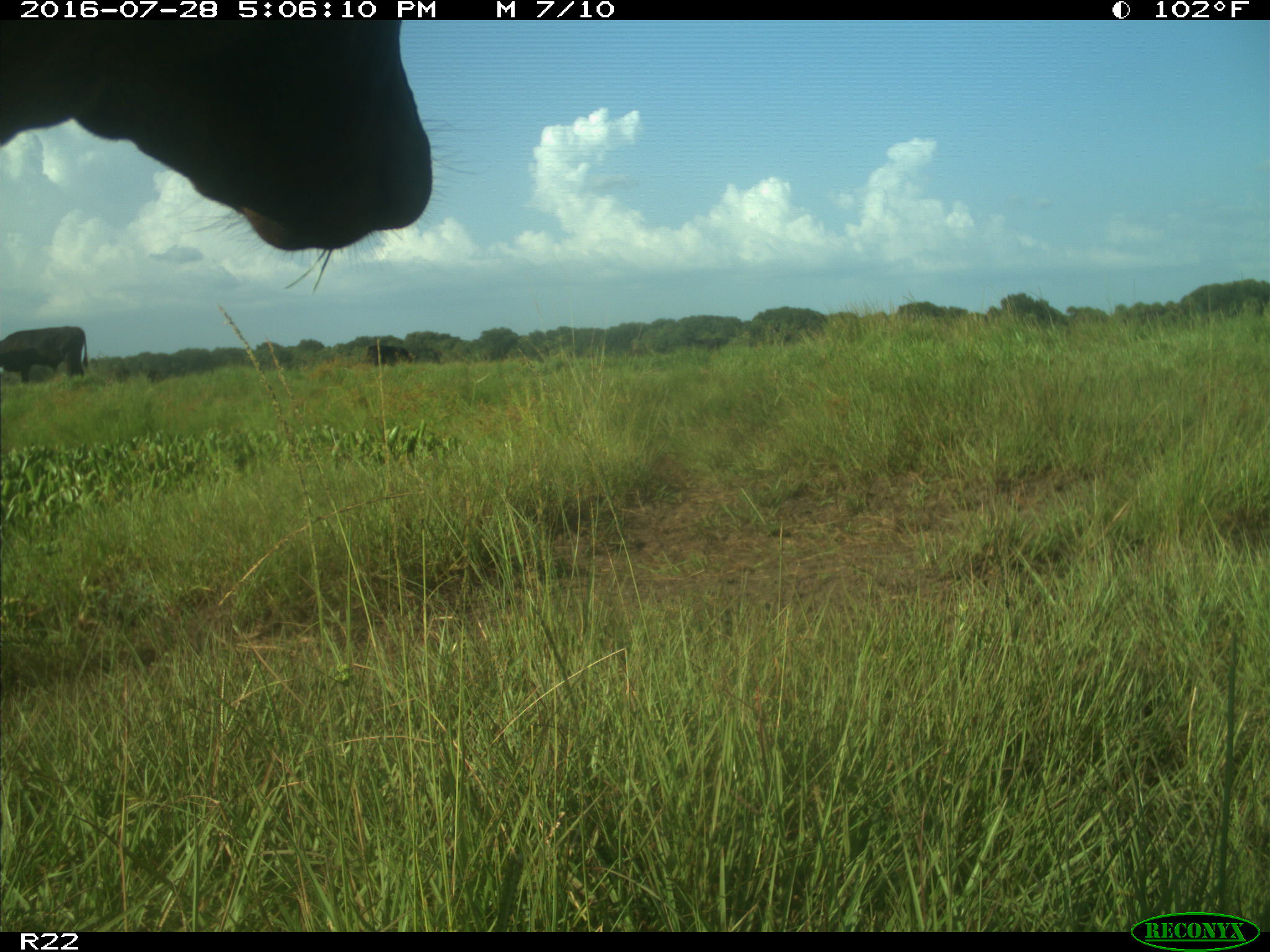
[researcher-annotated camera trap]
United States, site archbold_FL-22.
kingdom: Animalia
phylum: Chordata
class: Mammalia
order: Artiodactyla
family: Bovidae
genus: Bos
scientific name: Bos taurus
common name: domestic cow